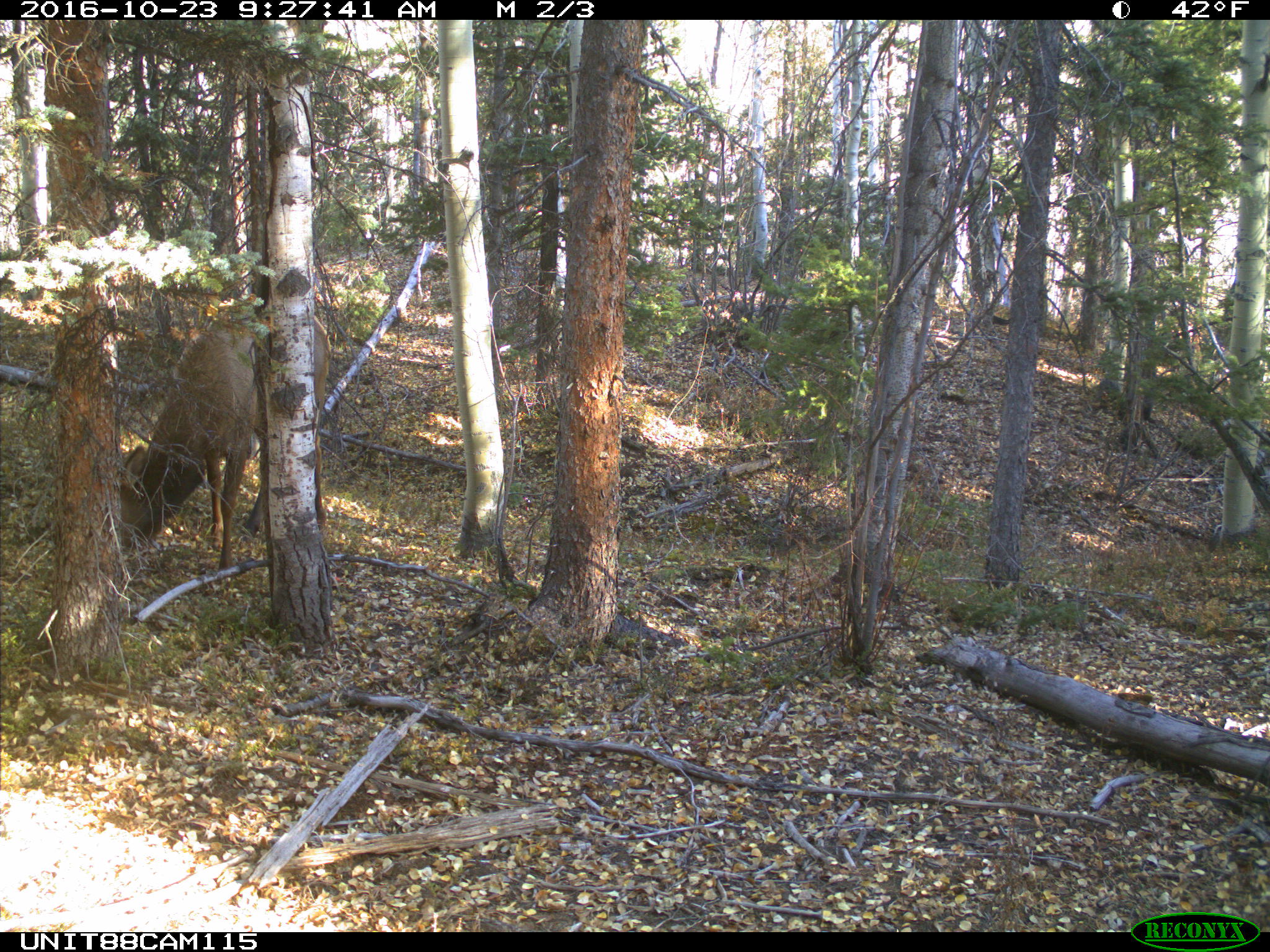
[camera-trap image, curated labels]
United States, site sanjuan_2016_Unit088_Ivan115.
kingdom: Animalia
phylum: Chordata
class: Mammalia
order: Artiodactyla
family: Cervidae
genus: Cervus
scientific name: Cervus elaphus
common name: red deer